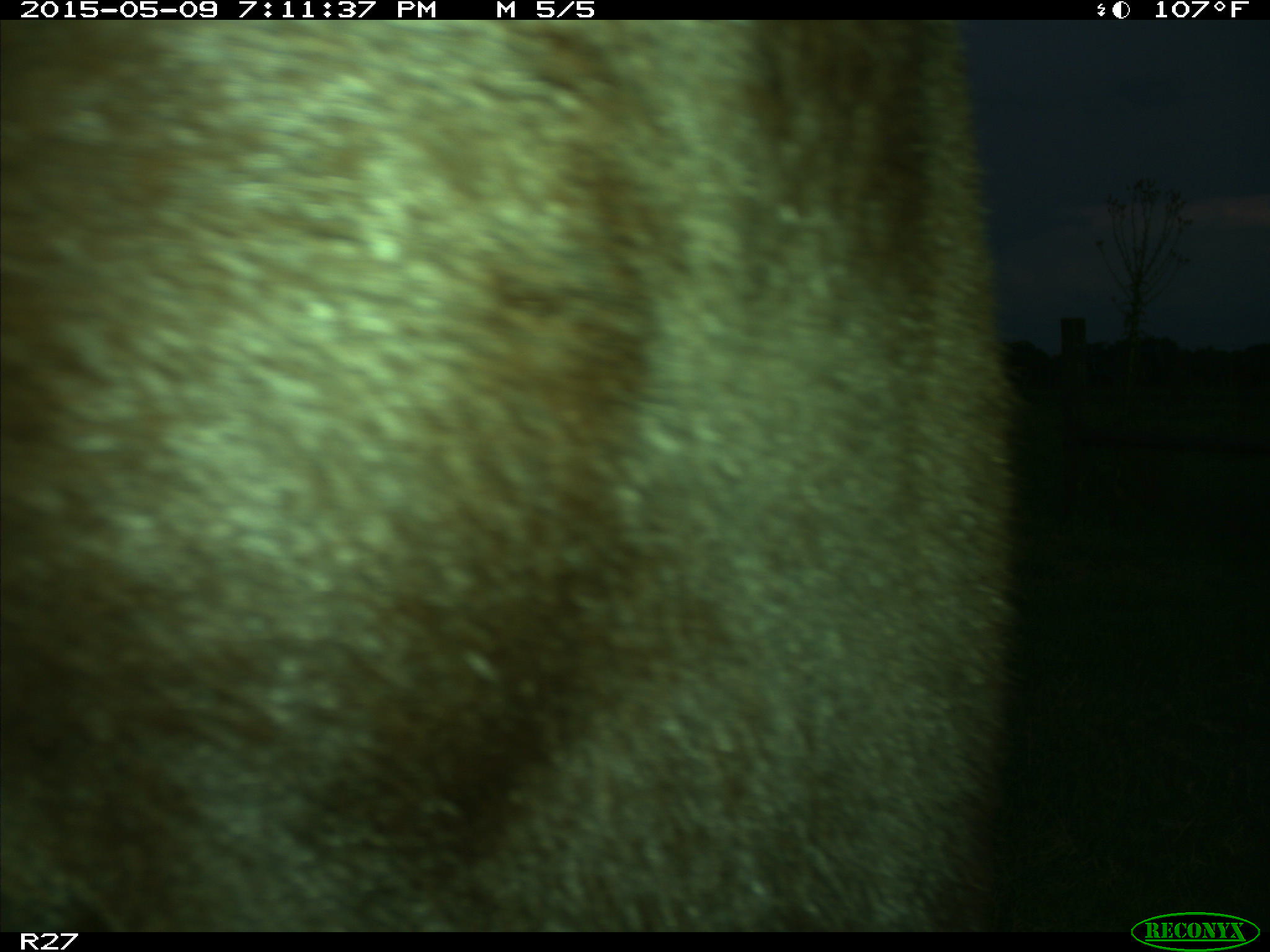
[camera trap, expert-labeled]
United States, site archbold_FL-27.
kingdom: Animalia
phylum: Chordata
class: Mammalia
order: Artiodactyla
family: Bovidae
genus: Bos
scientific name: Bos taurus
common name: domestic cow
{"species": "Bos taurus (domestic cow)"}